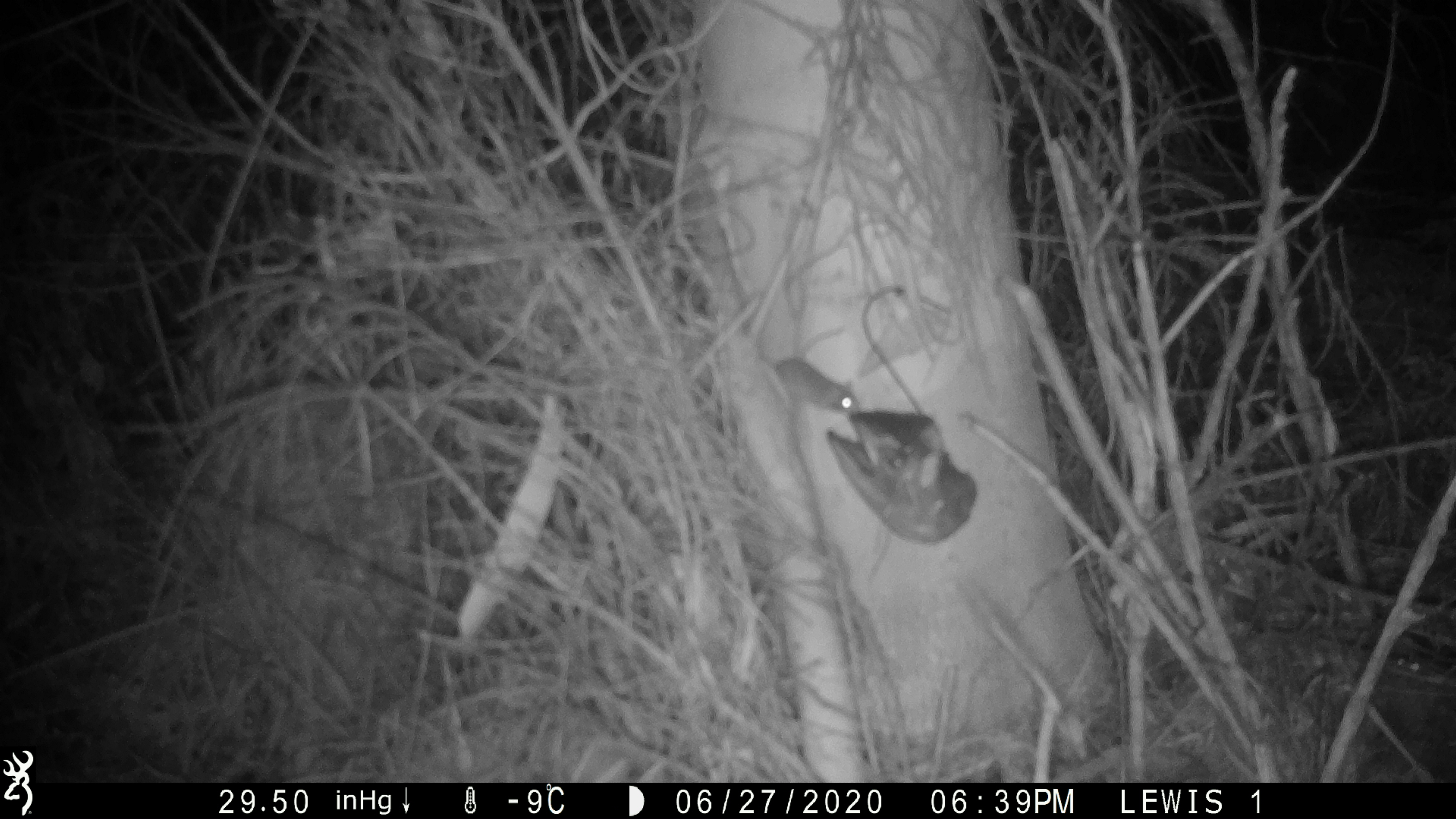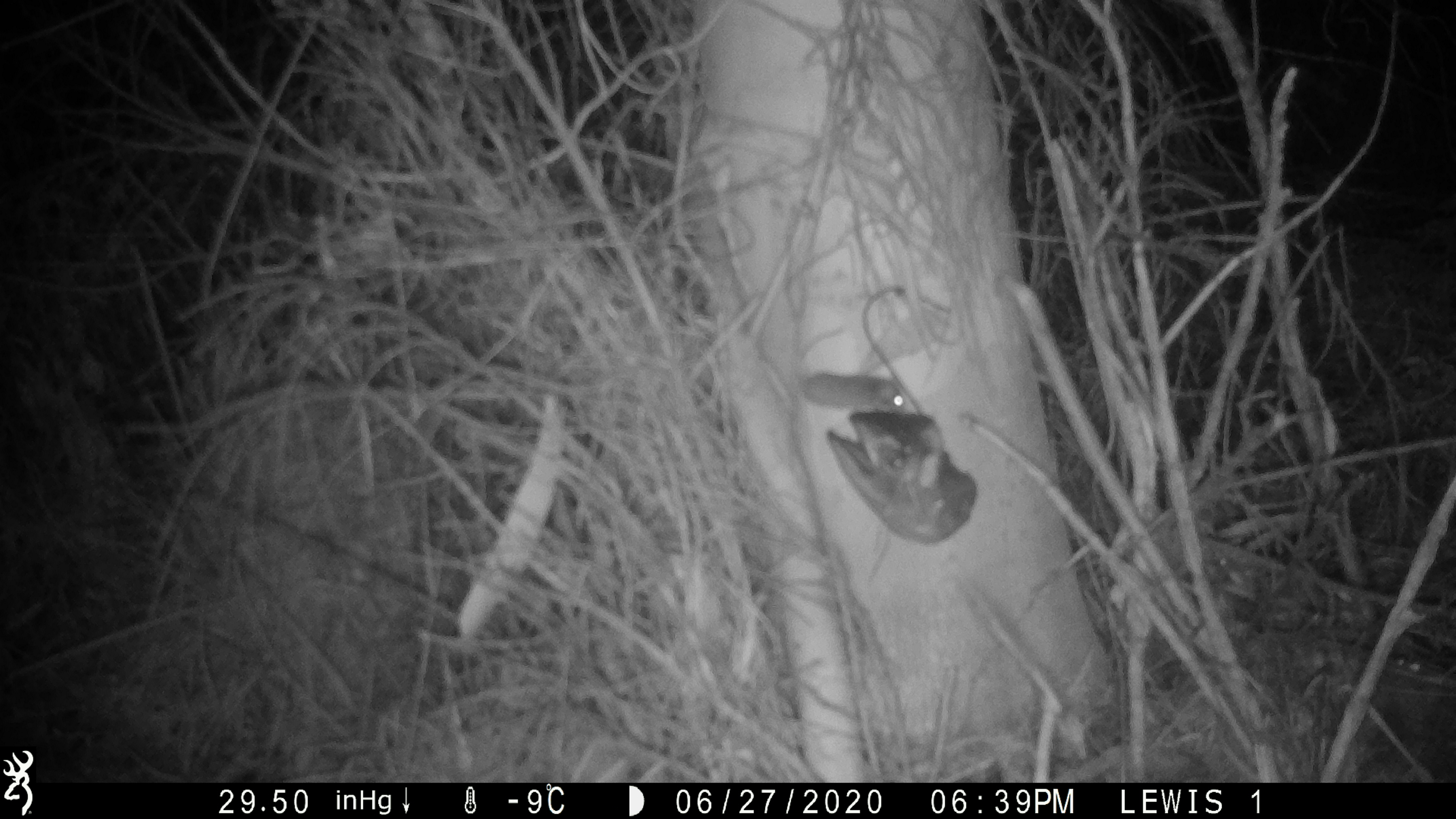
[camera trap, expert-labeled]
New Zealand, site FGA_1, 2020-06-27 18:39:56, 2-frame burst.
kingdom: Animalia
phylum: Chordata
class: Mammalia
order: Rodentia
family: Muridae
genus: Mus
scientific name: Mus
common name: mouse